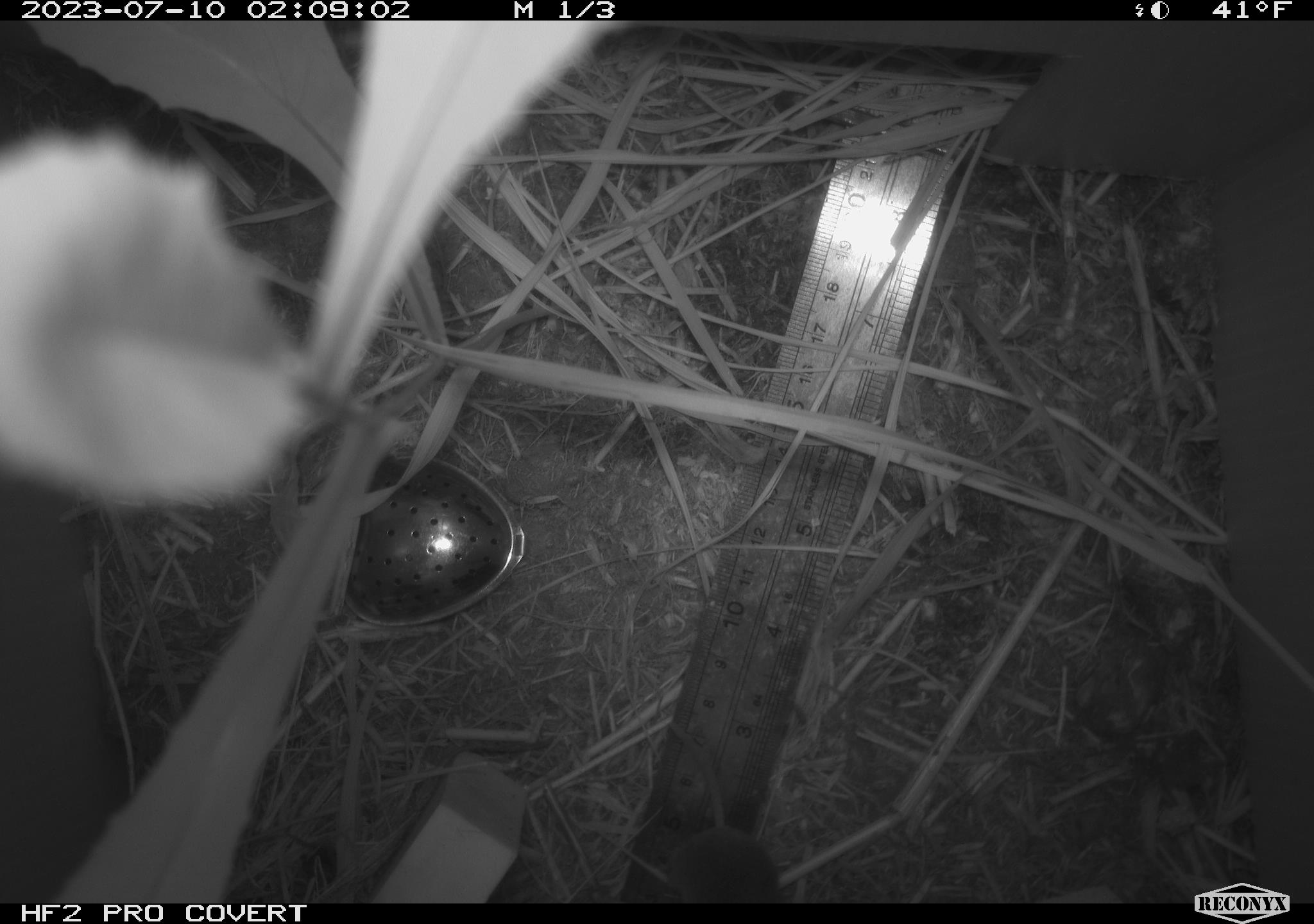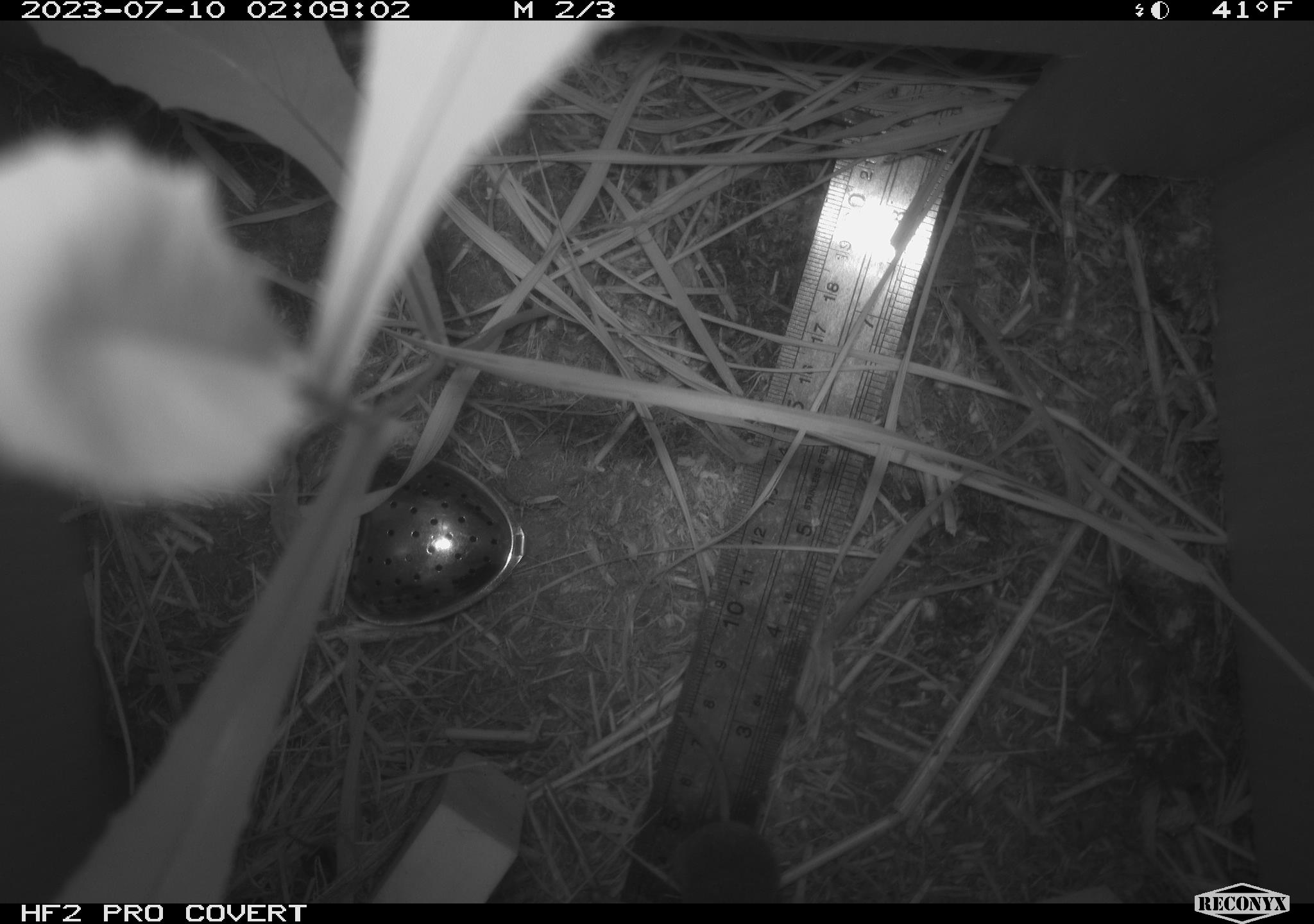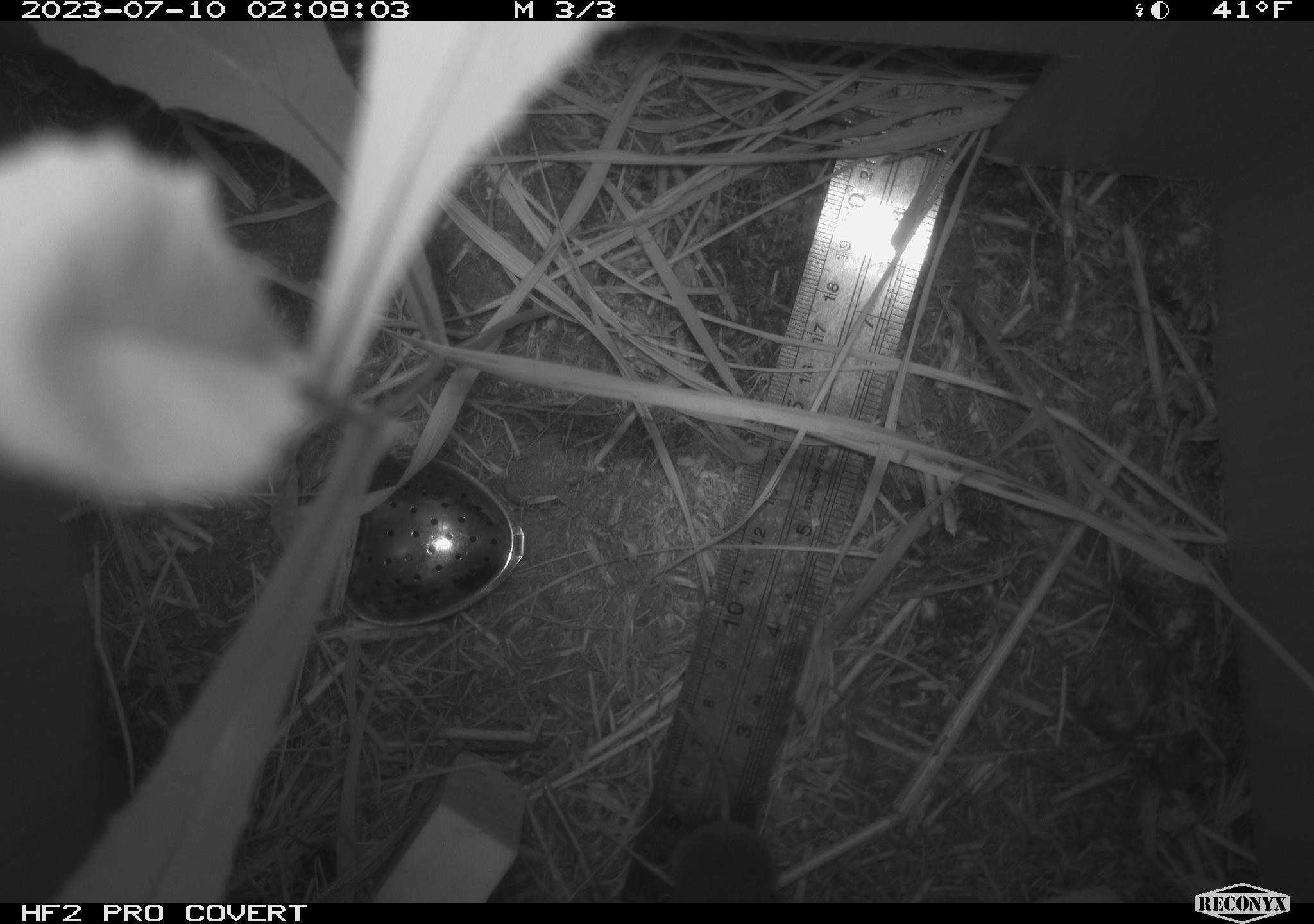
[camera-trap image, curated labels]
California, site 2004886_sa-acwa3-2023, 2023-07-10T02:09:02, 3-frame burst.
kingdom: Animalia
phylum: Chordata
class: Mammalia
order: Eulipotyphla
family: Soricidae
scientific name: Soricidae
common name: shrews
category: soricidae family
Soricidae family (shrews) (Soricidae).